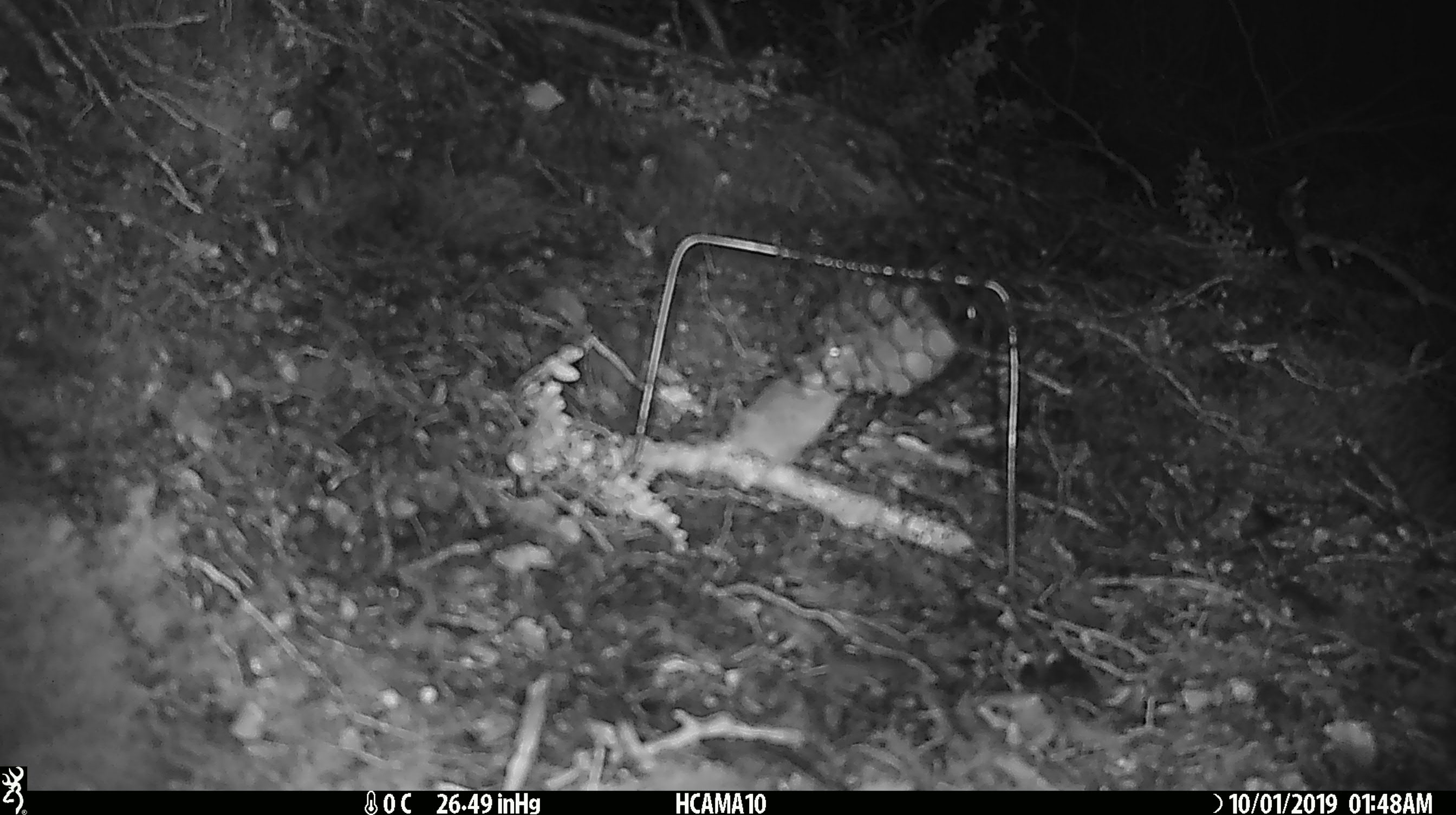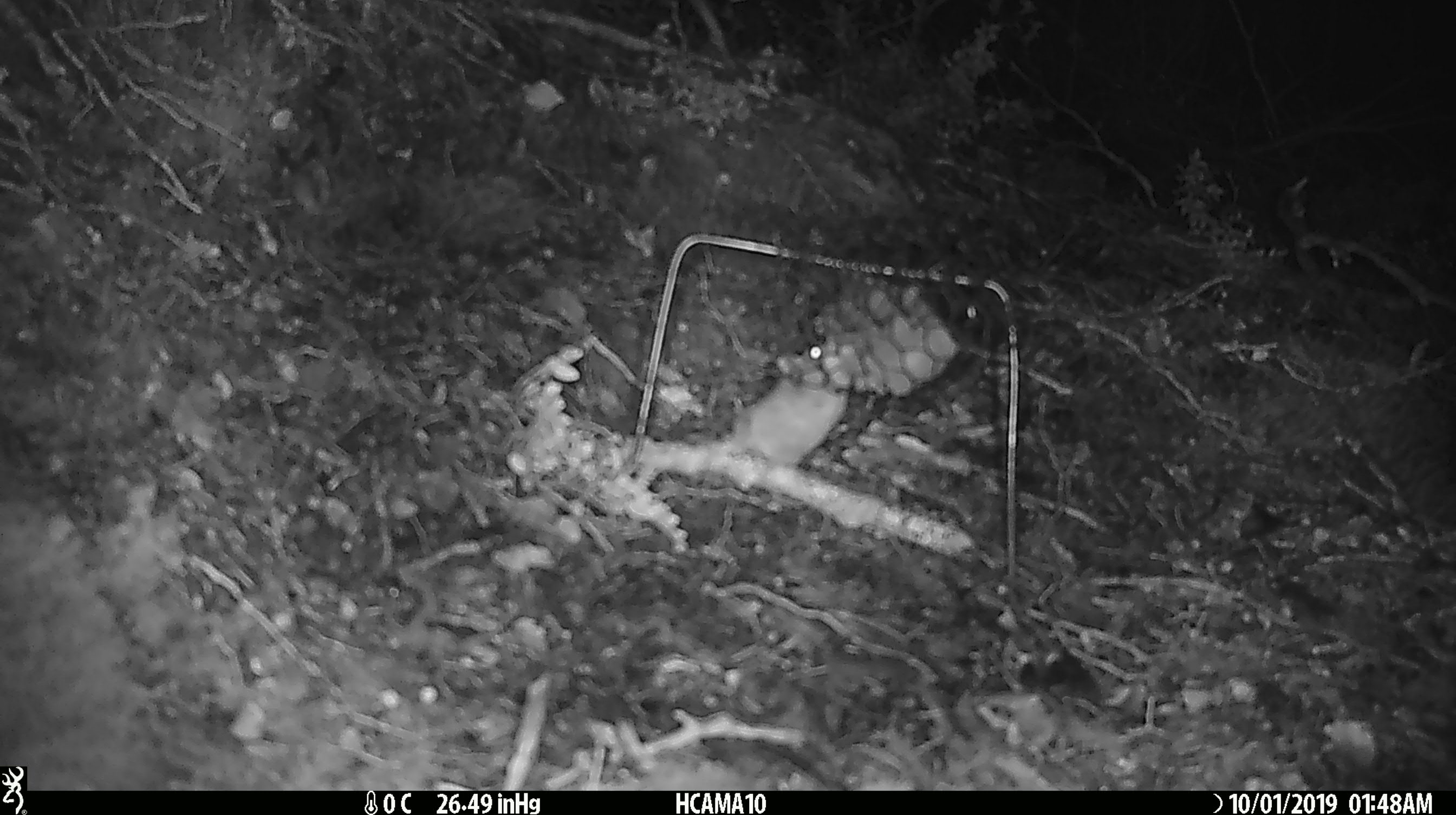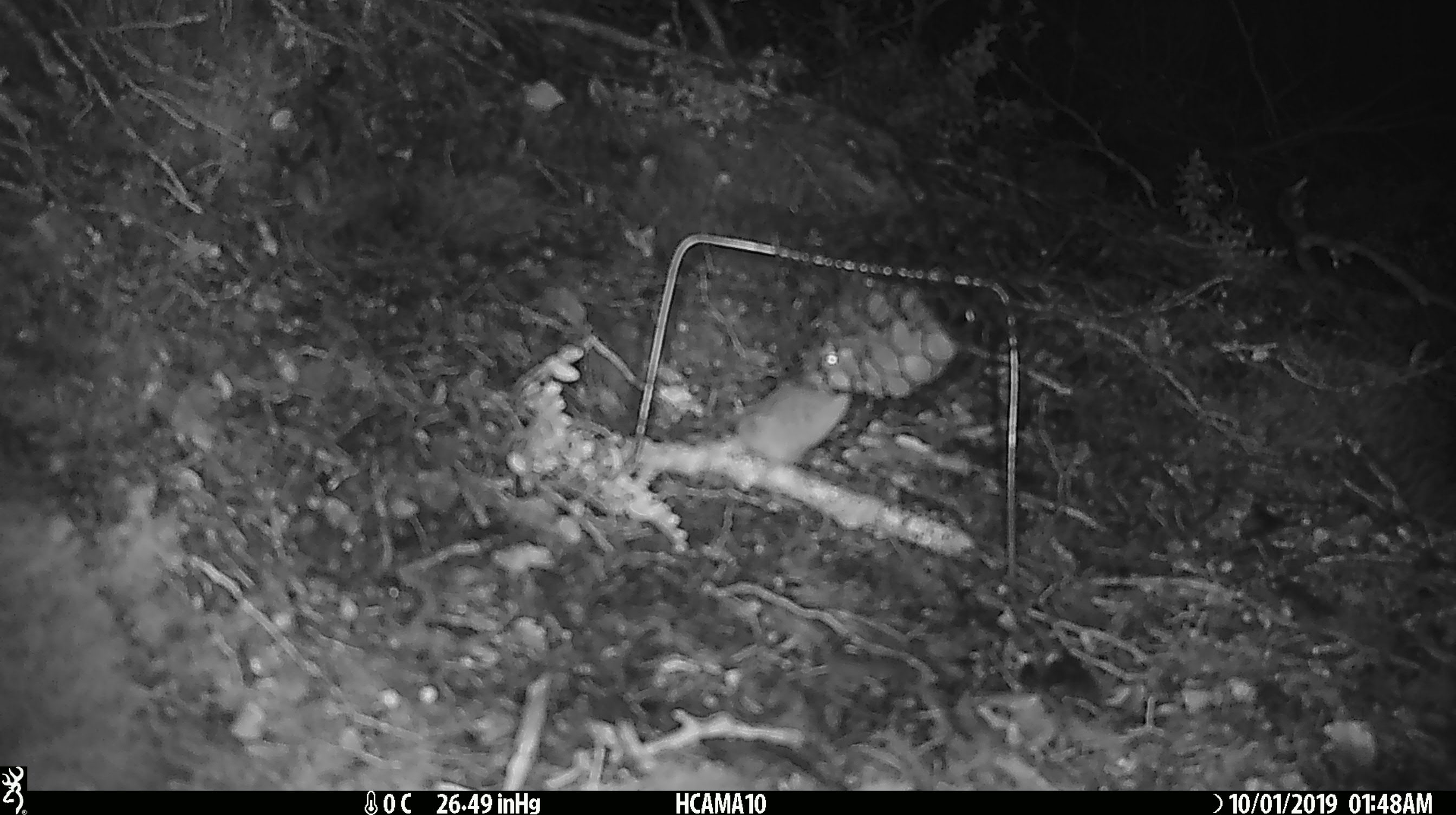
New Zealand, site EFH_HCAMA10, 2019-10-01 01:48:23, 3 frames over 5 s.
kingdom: Animalia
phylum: Chordata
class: Mammalia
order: Rodentia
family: Muridae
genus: Mus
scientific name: Mus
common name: mouse